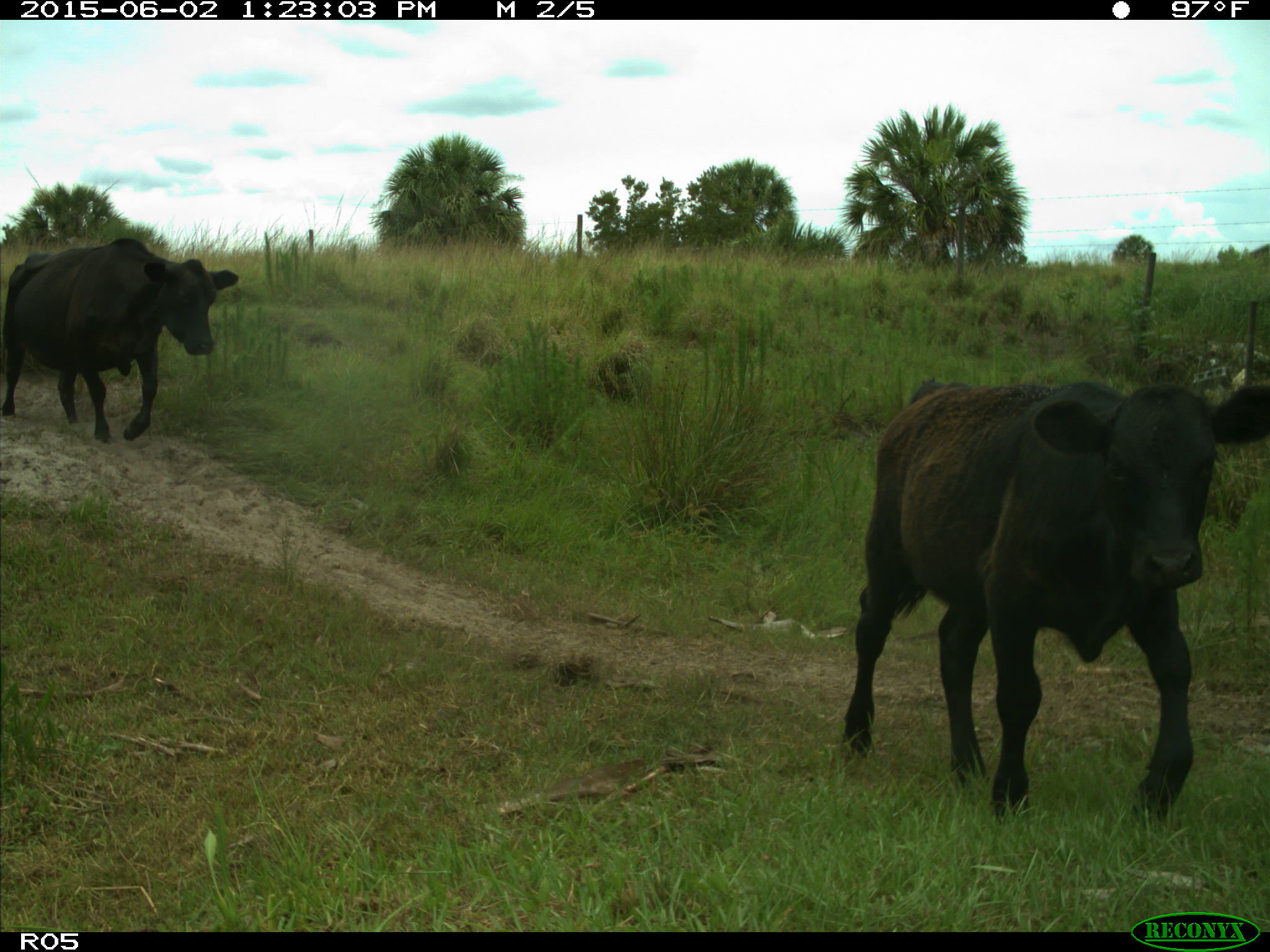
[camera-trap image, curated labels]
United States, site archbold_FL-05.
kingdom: Animalia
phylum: Chordata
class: Mammalia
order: Artiodactyla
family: Bovidae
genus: Bos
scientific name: Bos taurus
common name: domestic cow